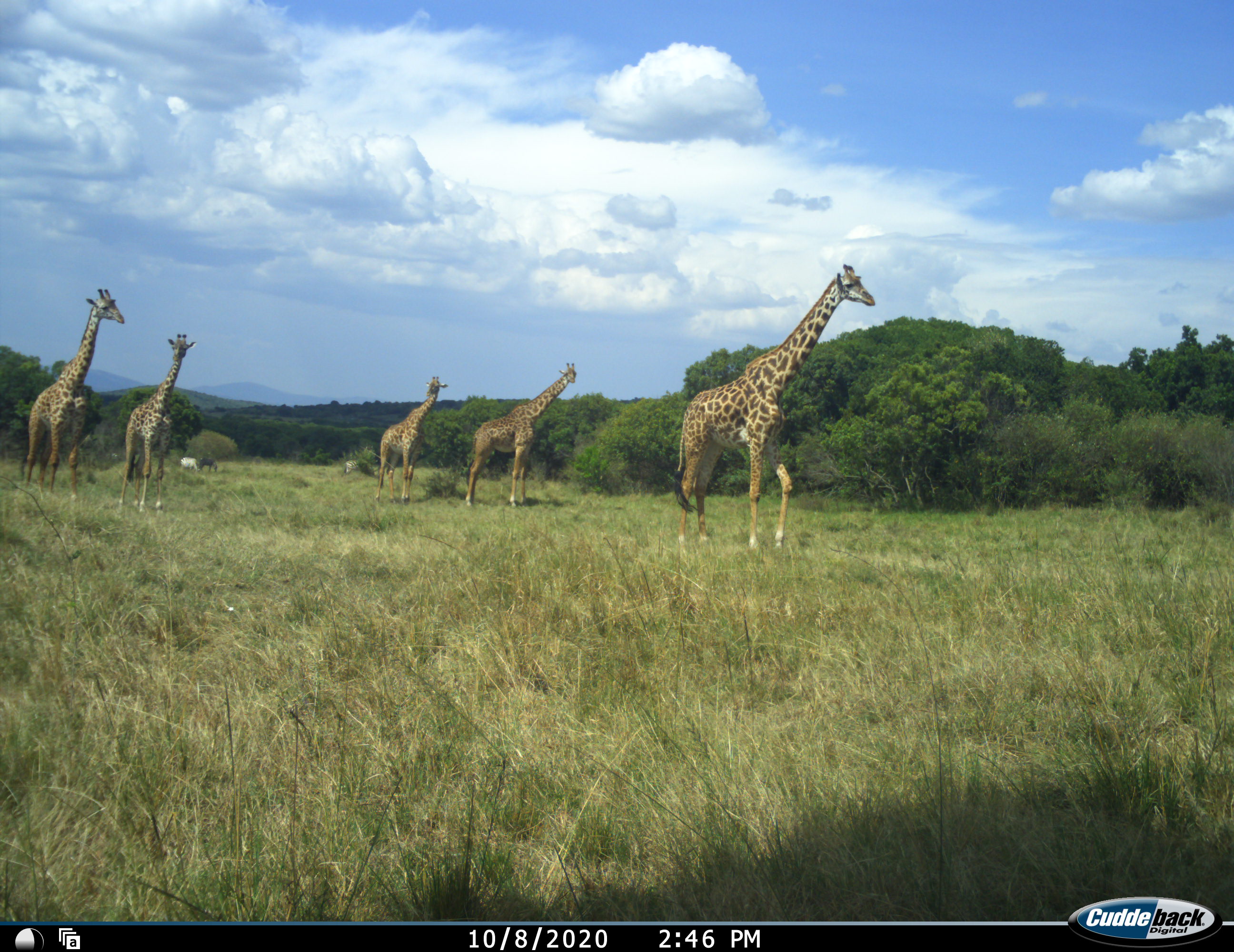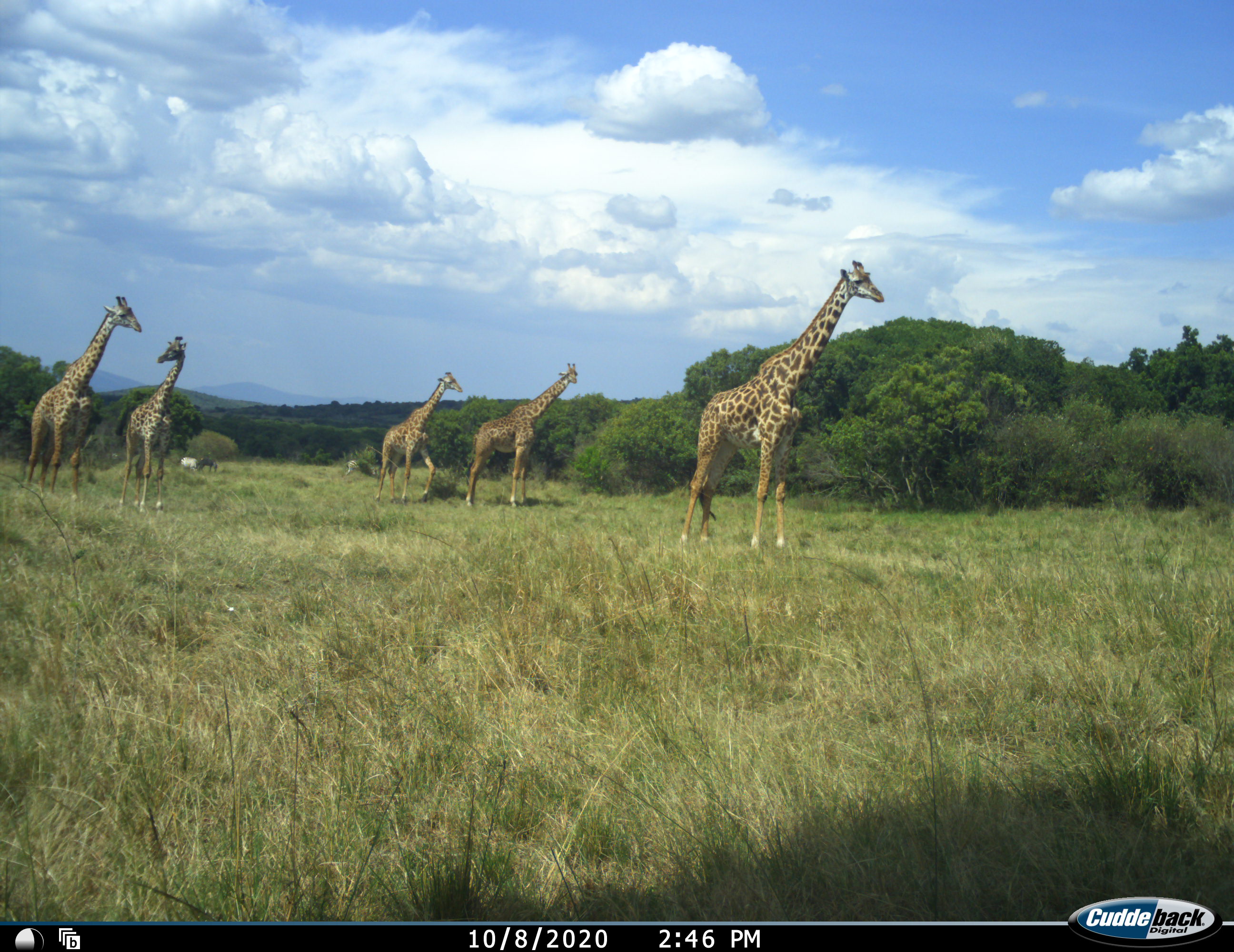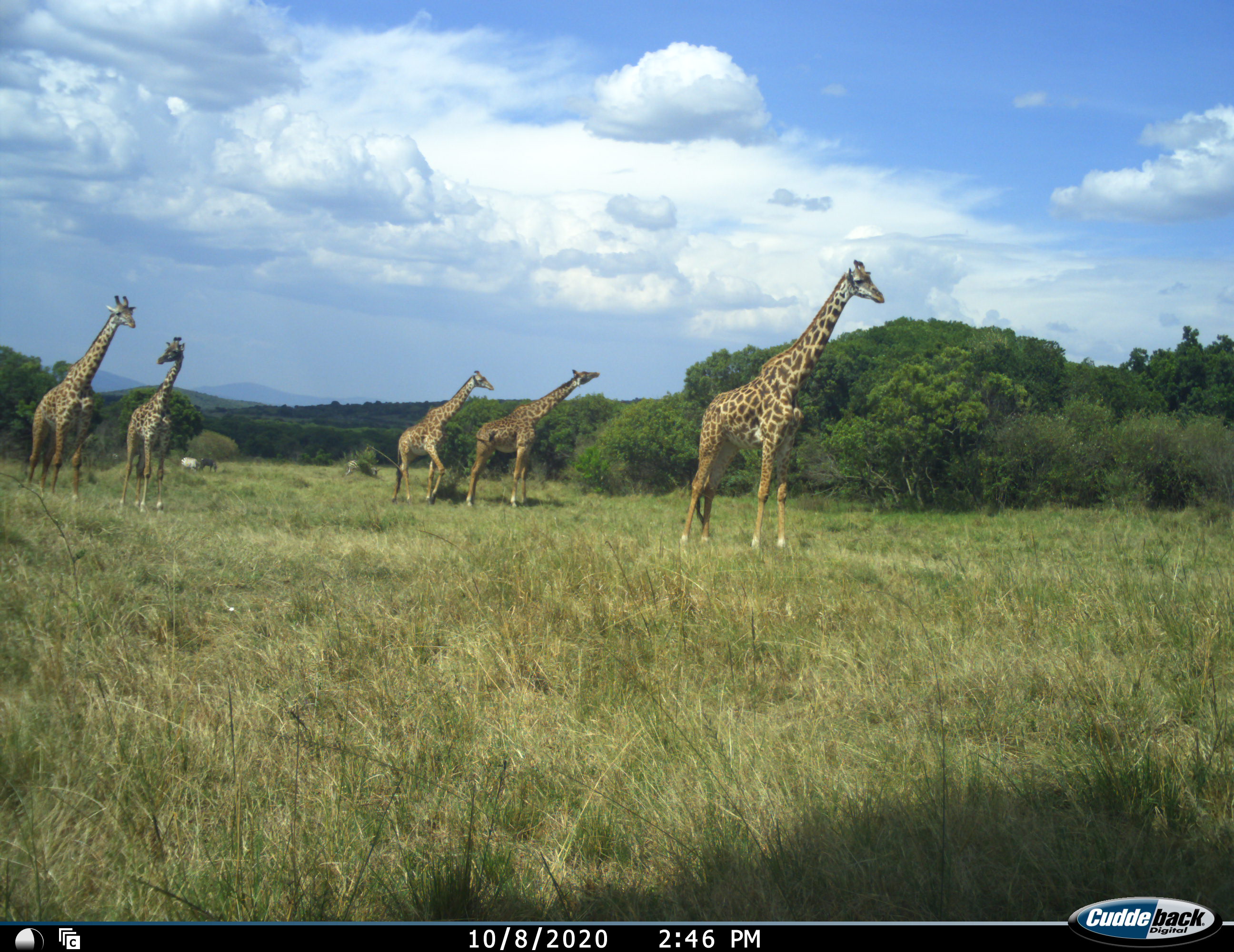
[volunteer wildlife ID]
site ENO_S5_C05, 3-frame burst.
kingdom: Animalia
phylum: Chordata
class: Mammalia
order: Artiodactyla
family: Giraffidae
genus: Giraffa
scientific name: Giraffa camelopardalis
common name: giraffe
Giraffe (Giraffa camelopardalis), count 5. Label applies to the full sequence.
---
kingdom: Animalia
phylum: Chordata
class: Mammalia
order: Perissodactyla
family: Equidae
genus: Equus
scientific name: Equus quagga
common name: plains zebra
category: zebraplains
Zebraplains (plains zebra) (Equus quagga), count 3. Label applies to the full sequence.